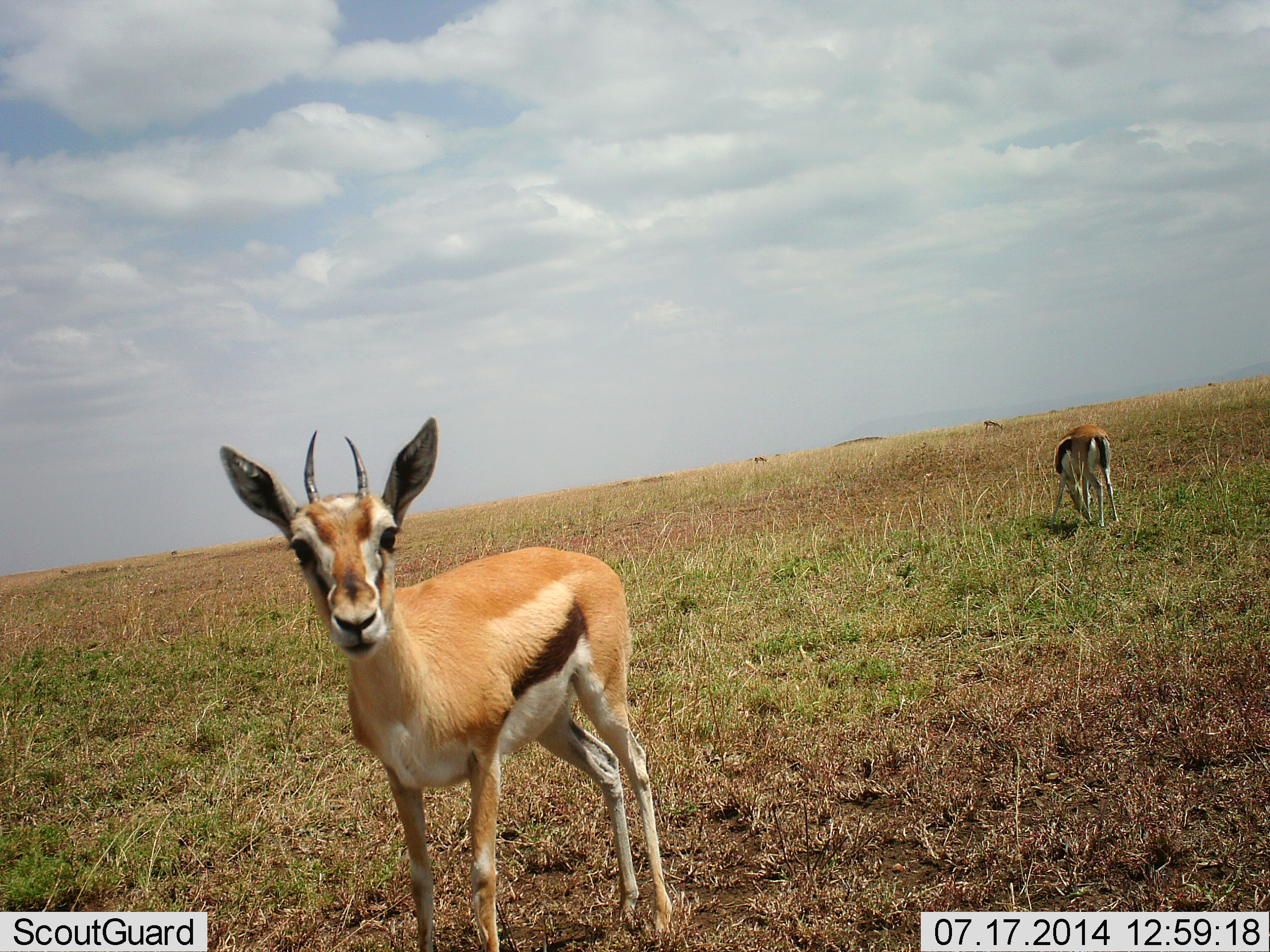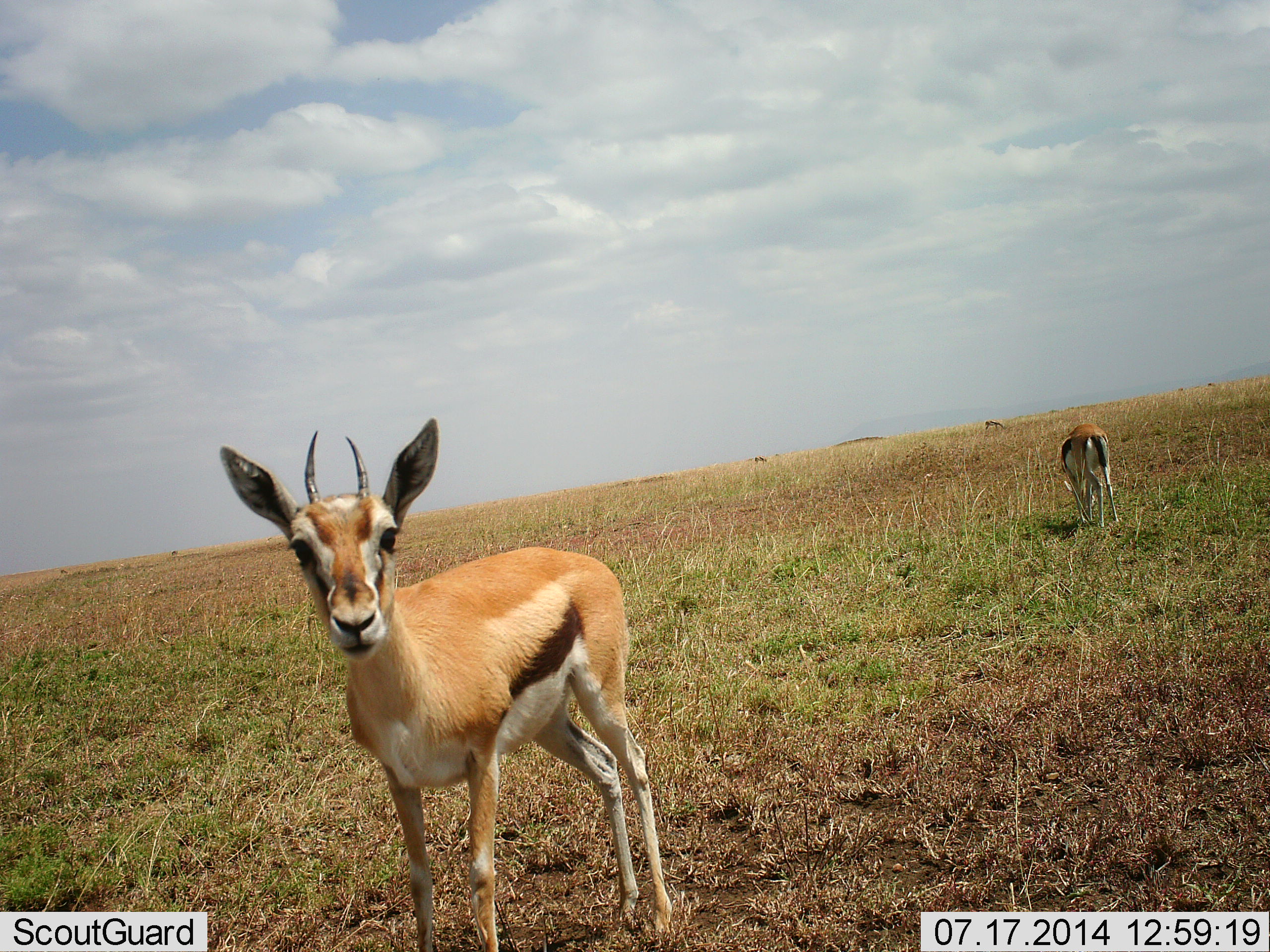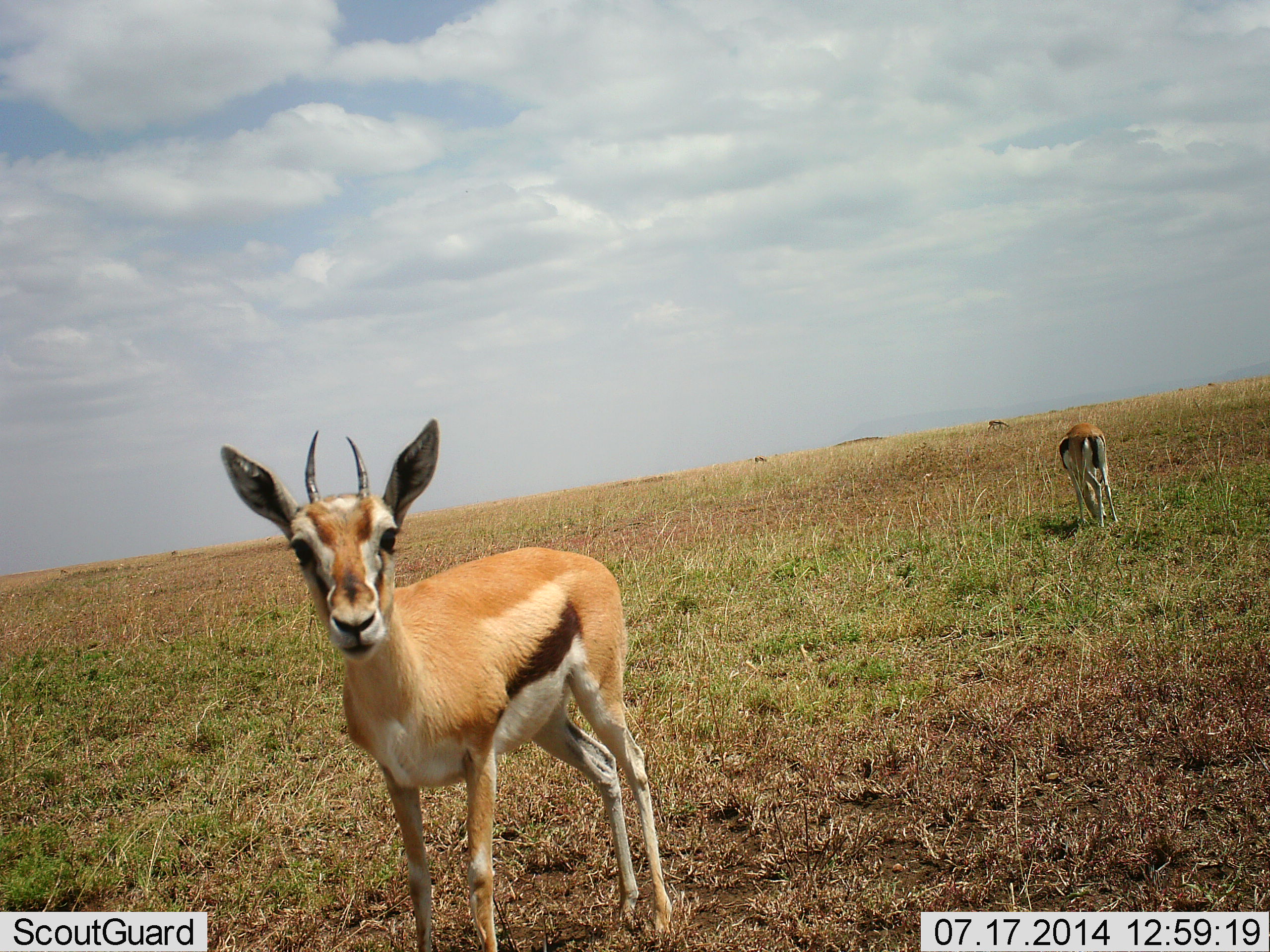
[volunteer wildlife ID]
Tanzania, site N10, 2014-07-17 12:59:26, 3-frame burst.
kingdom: Animalia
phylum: Chordata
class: Mammalia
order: Artiodactyla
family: Bovidae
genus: Eudorcas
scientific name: Eudorcas thomsonii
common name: thomson's gazelle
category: gazellethomsons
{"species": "gazellethomsons (thomson's gazelle) (Eudorcas thomsonii)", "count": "3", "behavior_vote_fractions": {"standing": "90%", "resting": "0%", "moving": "0%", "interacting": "10%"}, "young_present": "0%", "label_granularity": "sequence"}